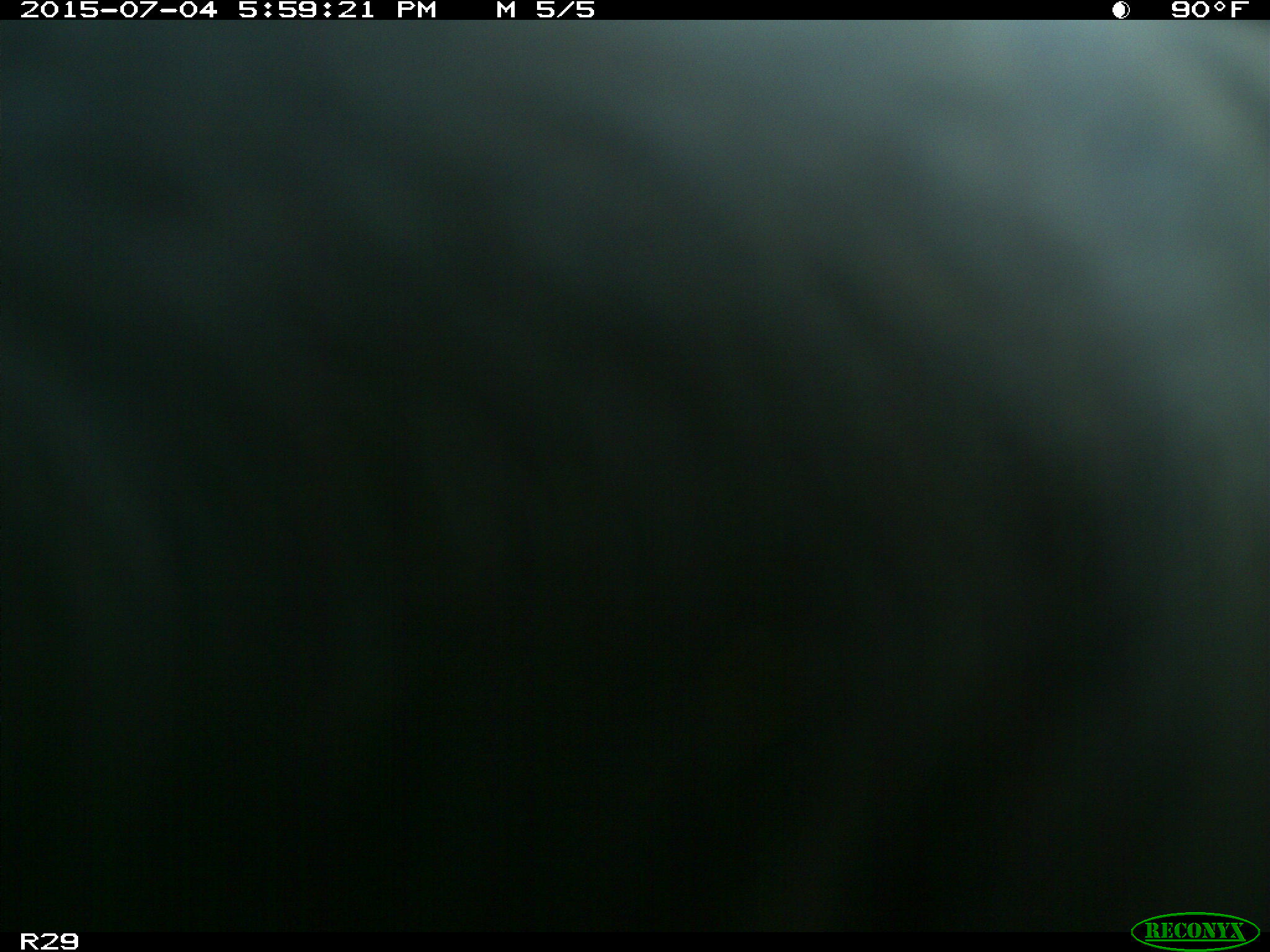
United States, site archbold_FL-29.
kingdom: Animalia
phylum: Chordata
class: Mammalia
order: Artiodactyla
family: Bovidae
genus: Bos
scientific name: Bos taurus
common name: domestic cow